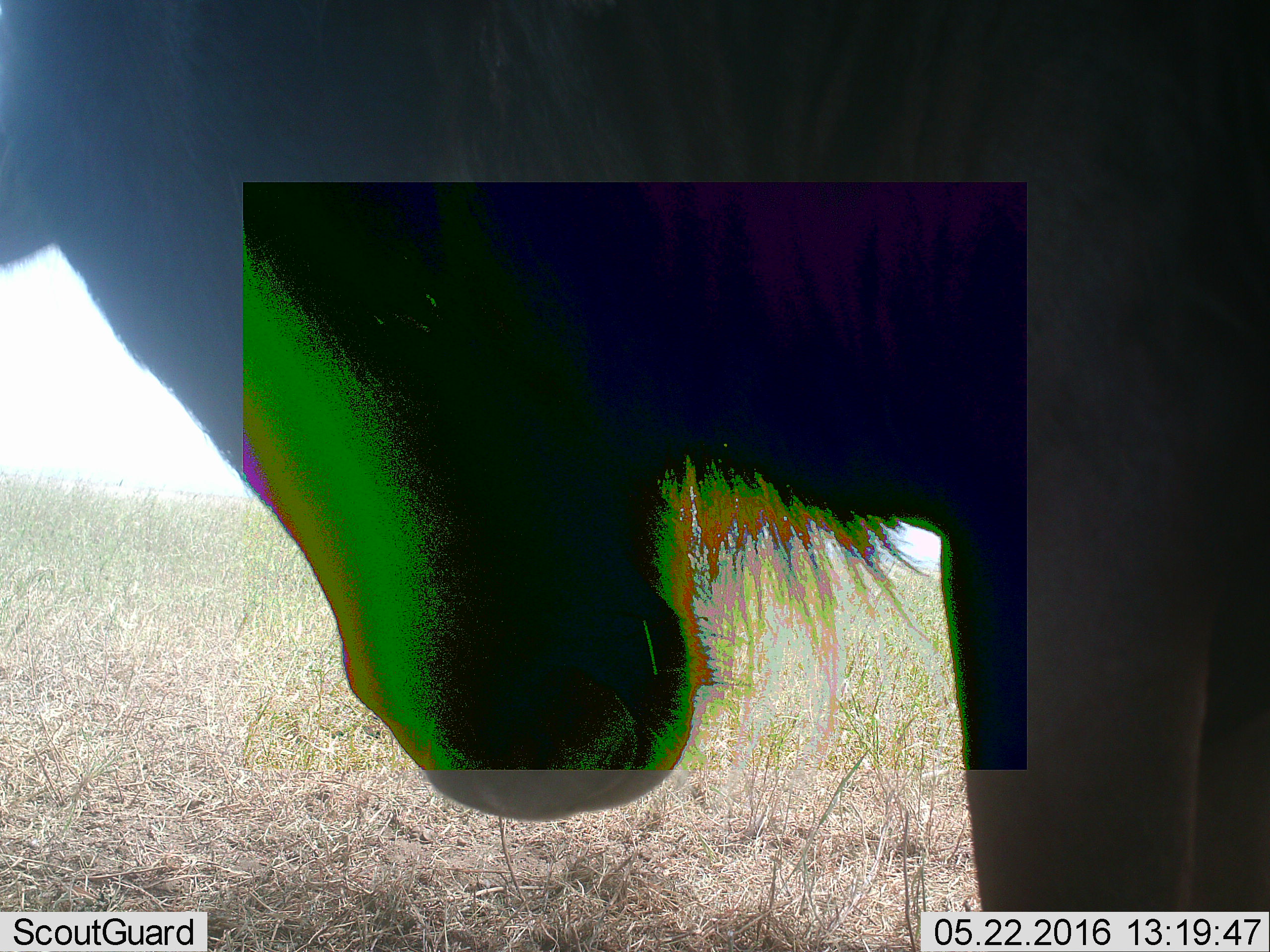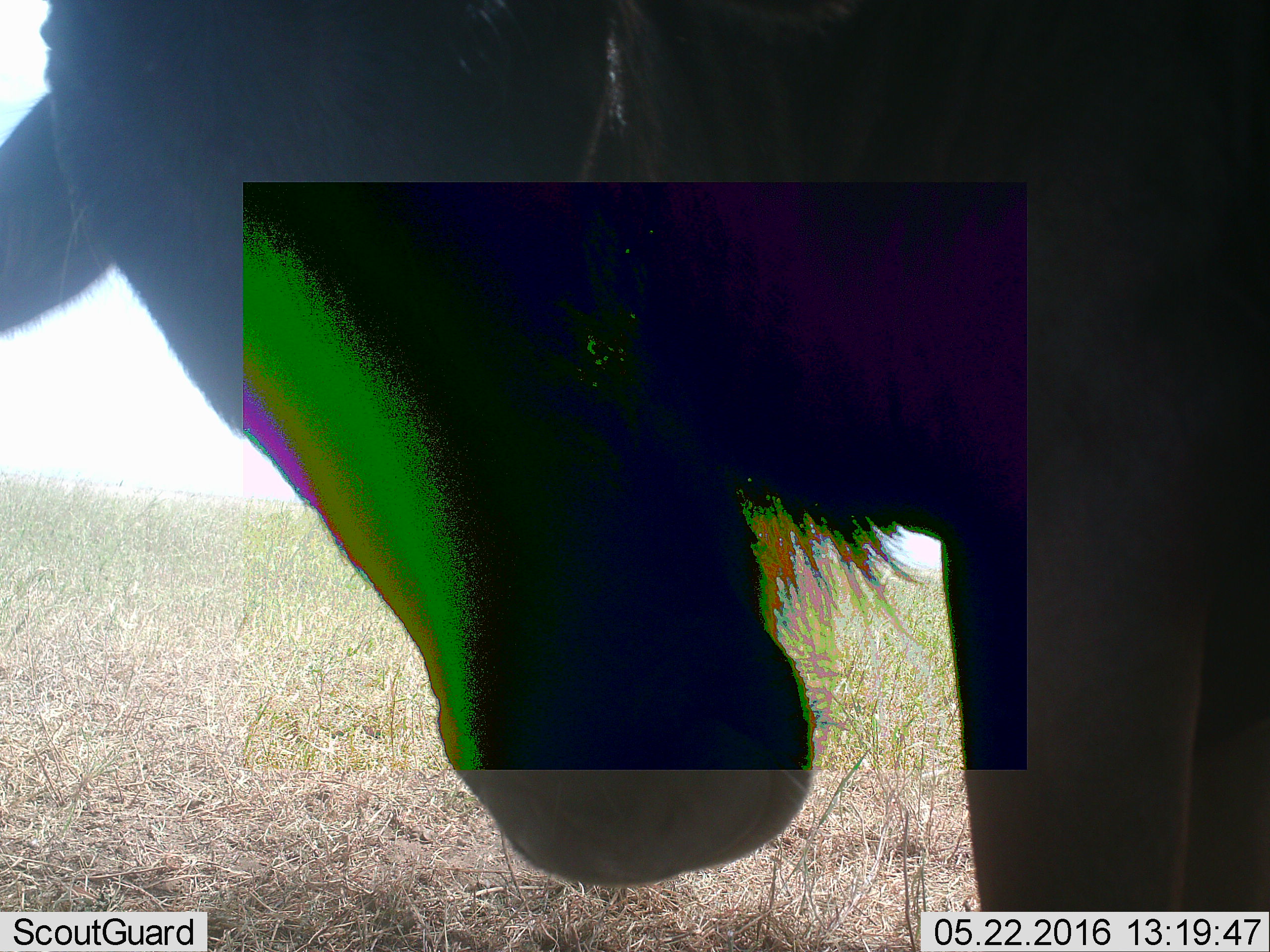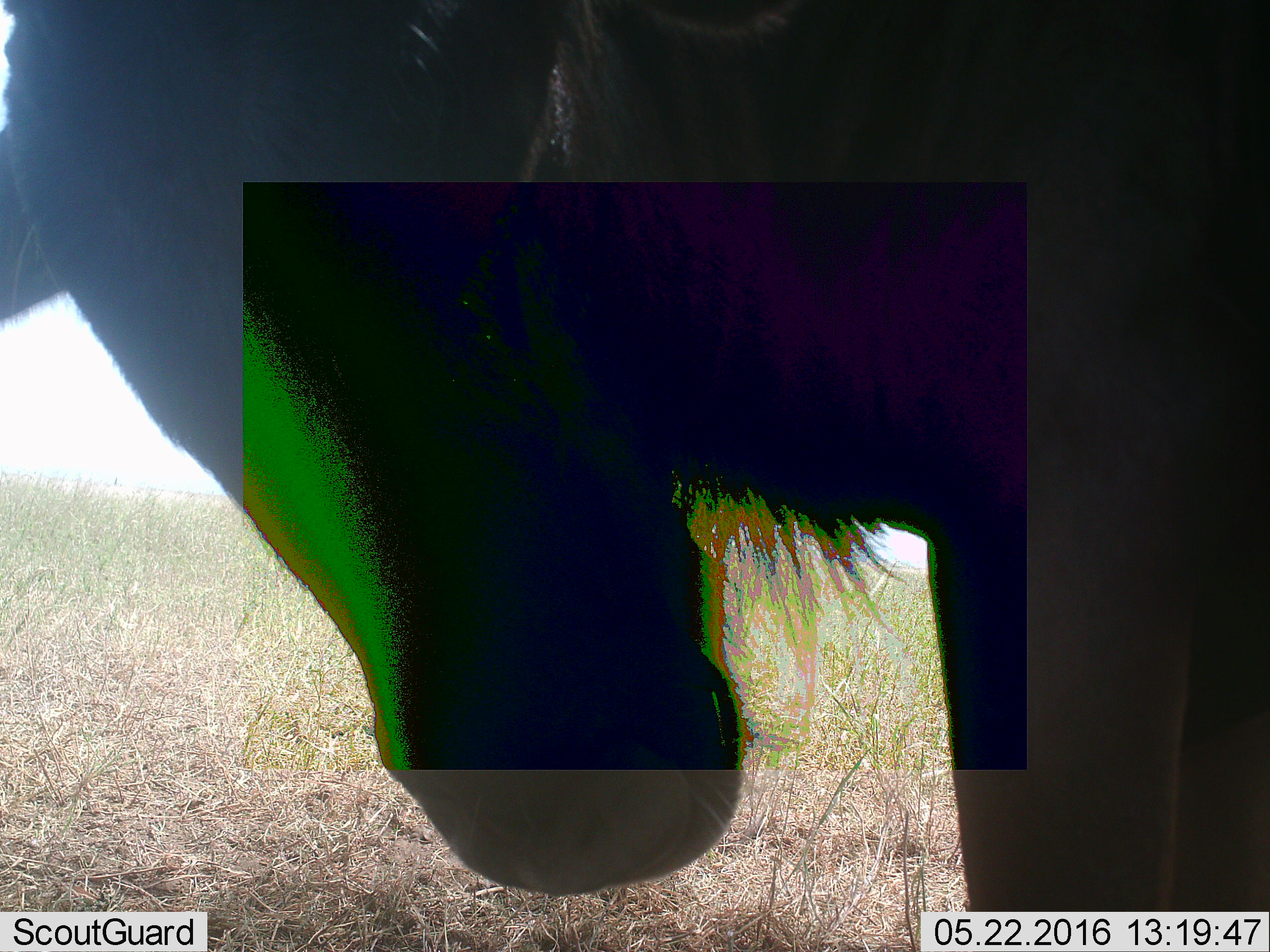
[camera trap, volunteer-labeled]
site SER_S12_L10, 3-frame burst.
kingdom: Animalia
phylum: Chordata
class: Mammalia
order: Artiodactyla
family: Bovidae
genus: Connochaetes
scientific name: Connochaetes taurinus taurinus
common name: blue wildebeest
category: wildebeestblue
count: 1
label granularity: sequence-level